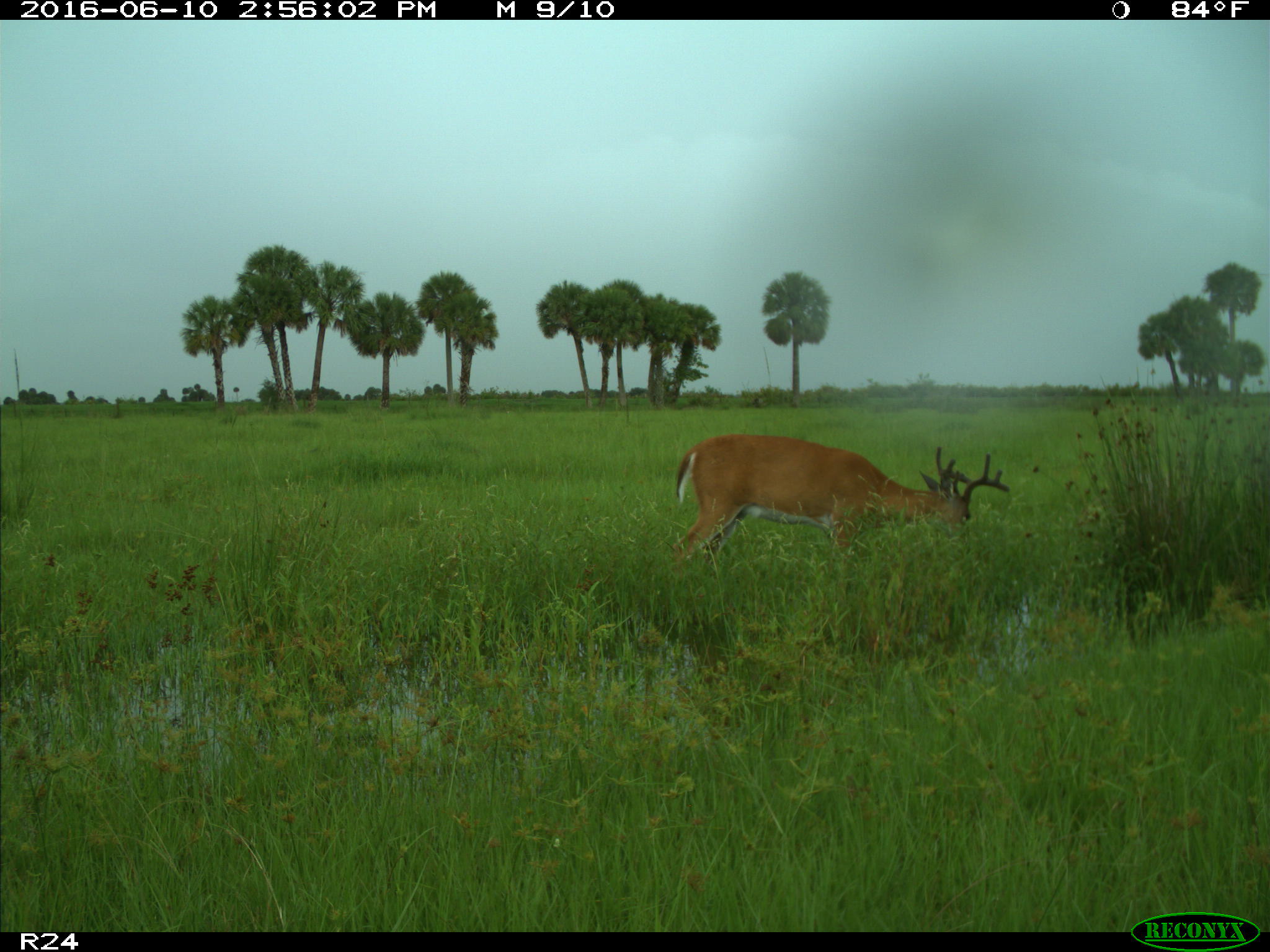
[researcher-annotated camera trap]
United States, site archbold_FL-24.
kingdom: Animalia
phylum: Chordata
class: Mammalia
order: Artiodactyla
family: Cervidae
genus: Odocoileus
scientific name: Odocoileus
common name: deer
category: unidentified deer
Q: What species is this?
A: Unidentified deer (deer) (Odocoileus).